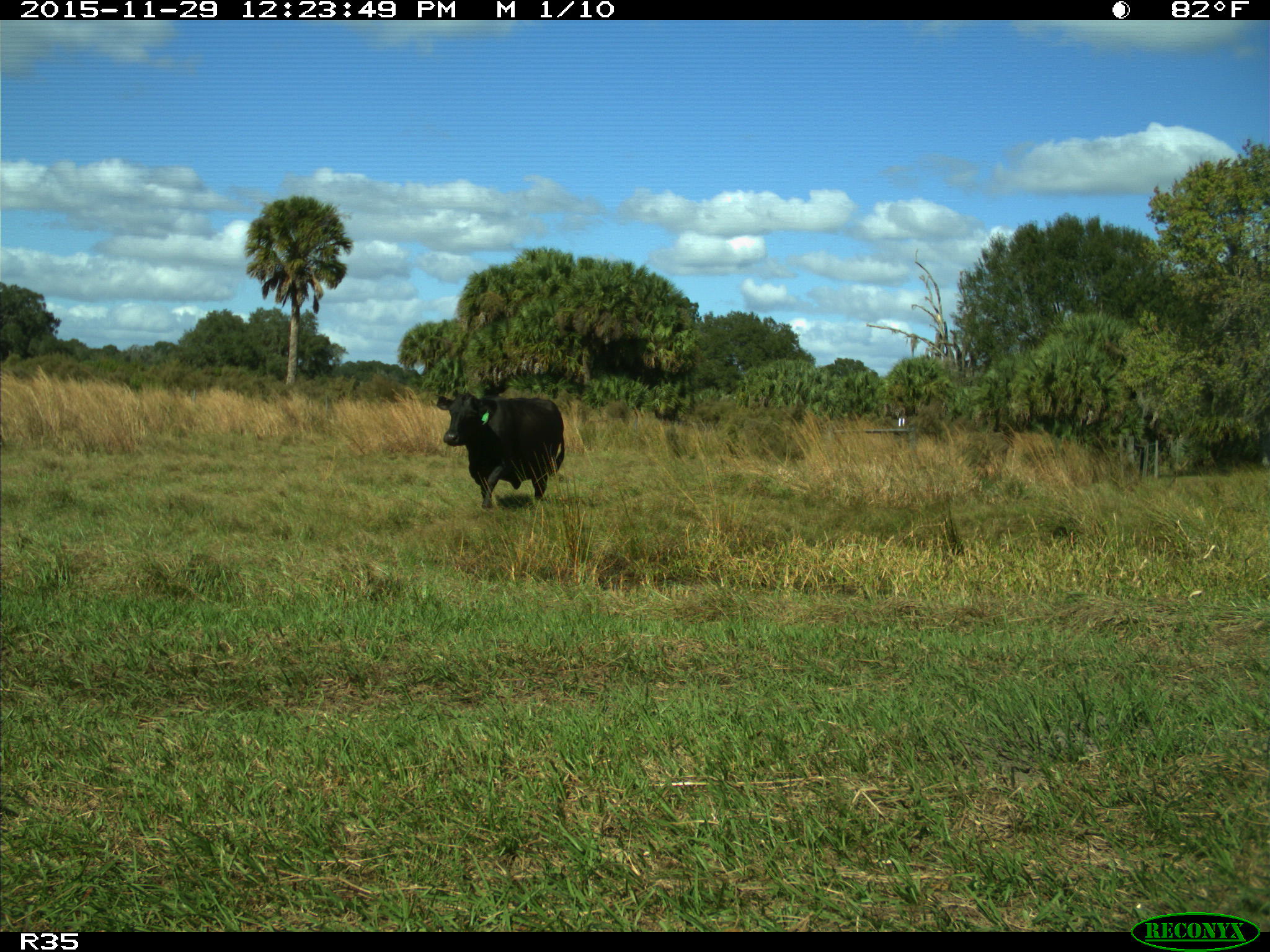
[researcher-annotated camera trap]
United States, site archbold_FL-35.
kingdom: Animalia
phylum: Chordata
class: Mammalia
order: Artiodactyla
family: Bovidae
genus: Bos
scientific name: Bos taurus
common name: domestic cow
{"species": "Bos taurus (domestic cow)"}